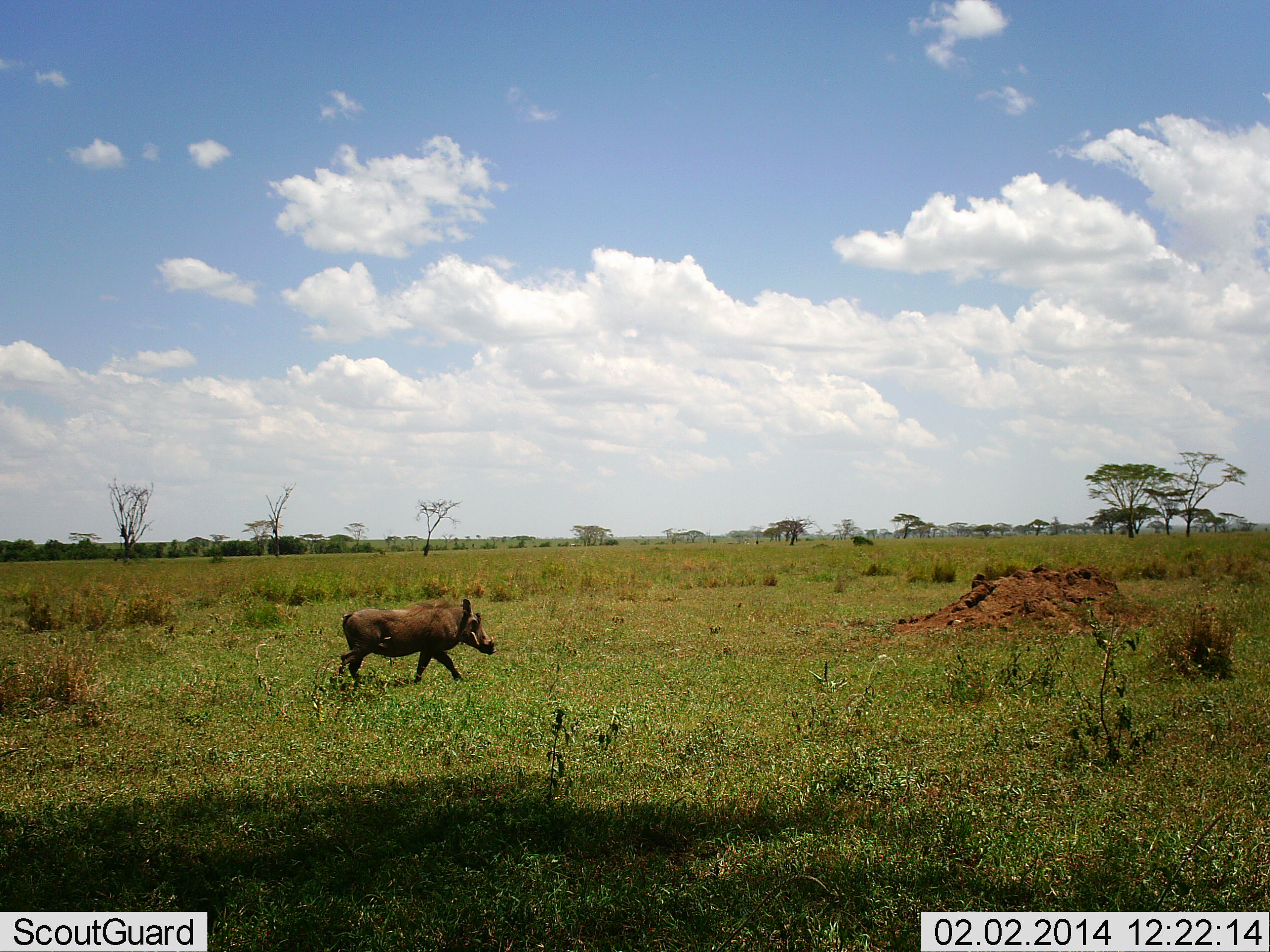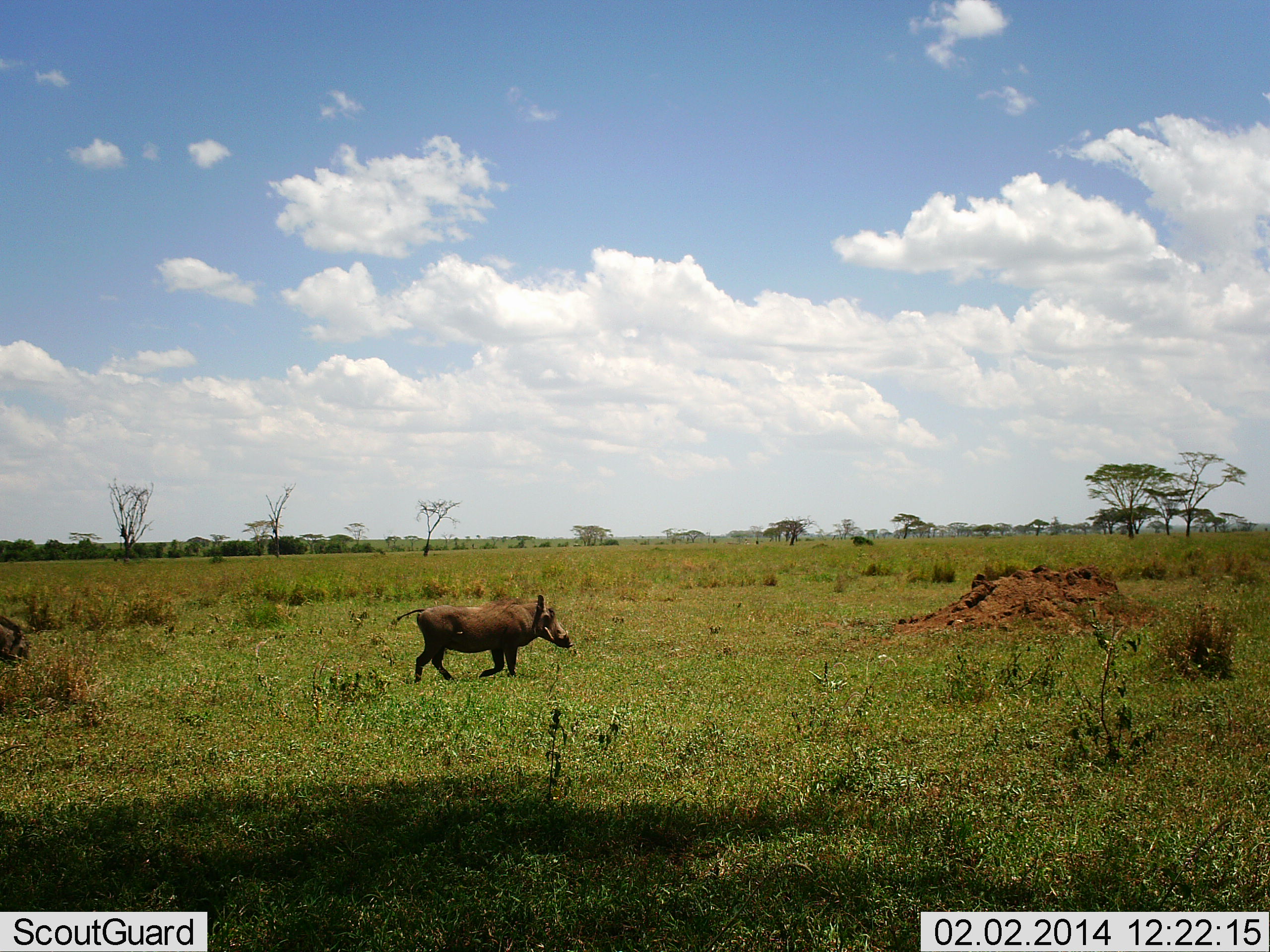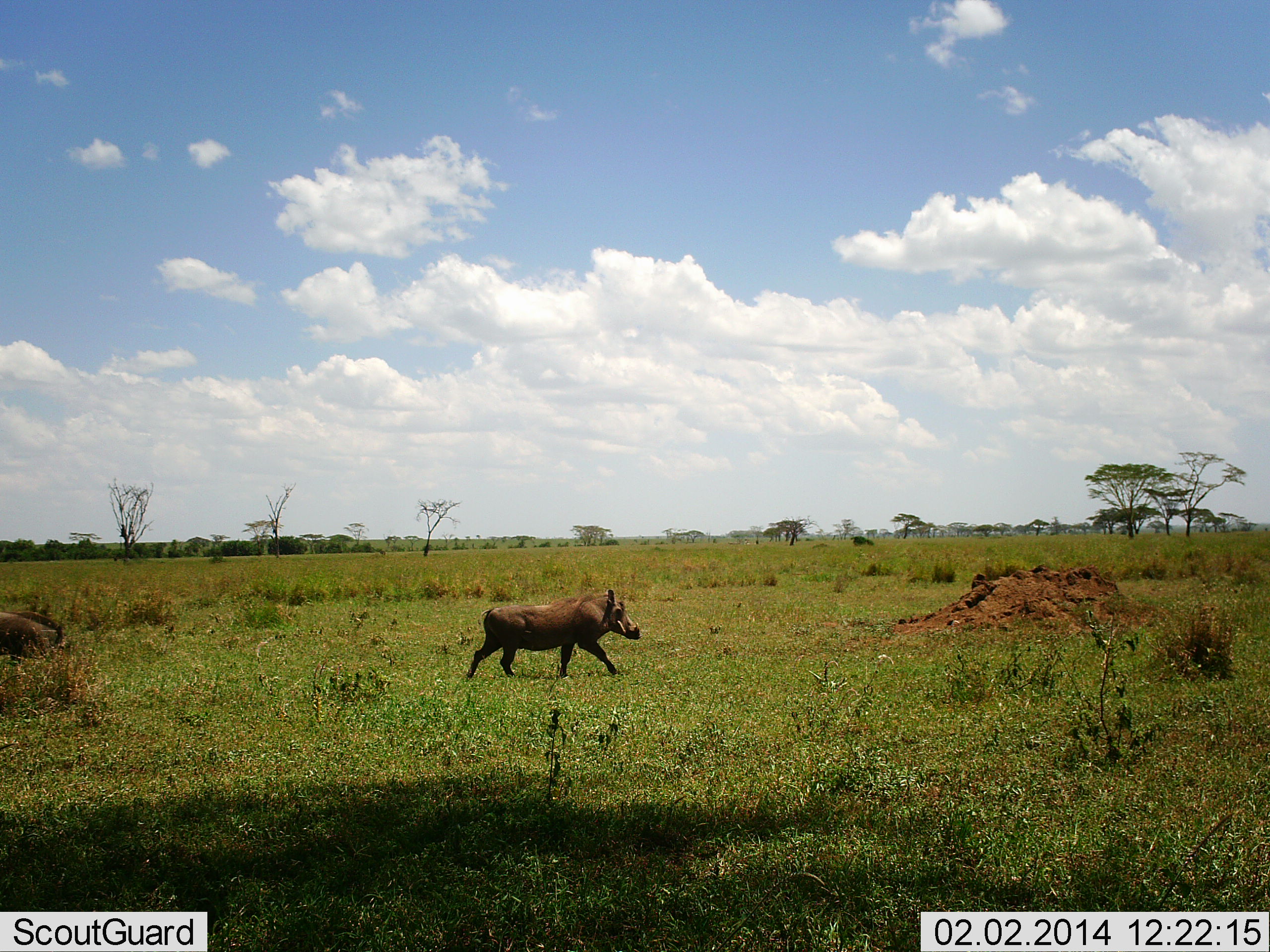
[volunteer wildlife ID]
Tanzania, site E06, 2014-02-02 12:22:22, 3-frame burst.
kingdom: Animalia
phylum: Chordata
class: Mammalia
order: Artiodactyla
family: Suidae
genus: Phacochoerus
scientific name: Phacochoerus africanus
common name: warthog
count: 2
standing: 0%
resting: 0%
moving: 100%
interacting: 0%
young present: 0%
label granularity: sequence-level